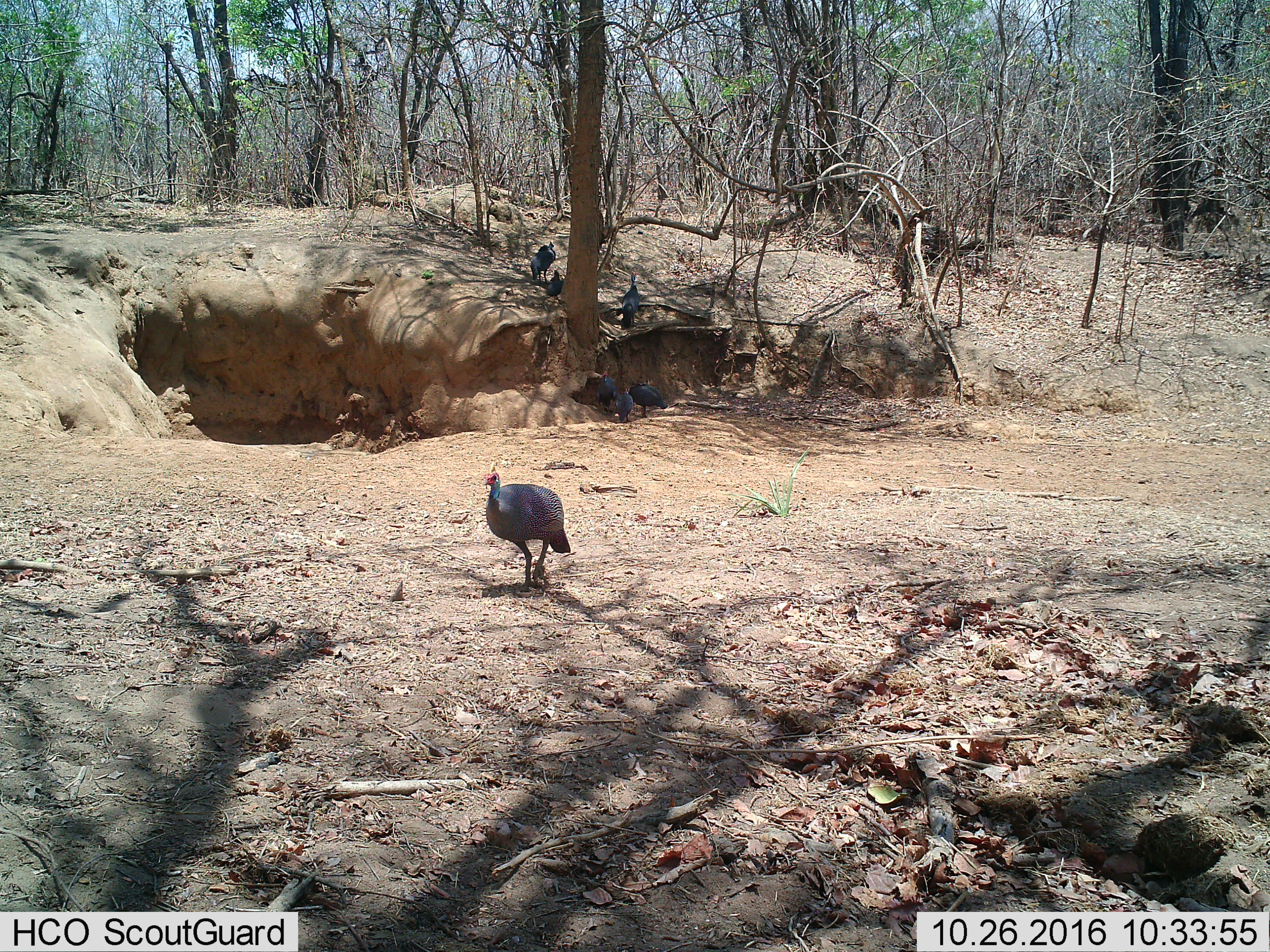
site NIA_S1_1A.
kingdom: Animalia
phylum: Chordata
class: Aves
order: Galliformes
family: Numididae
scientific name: Numididae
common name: guineafowl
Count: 7.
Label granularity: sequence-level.